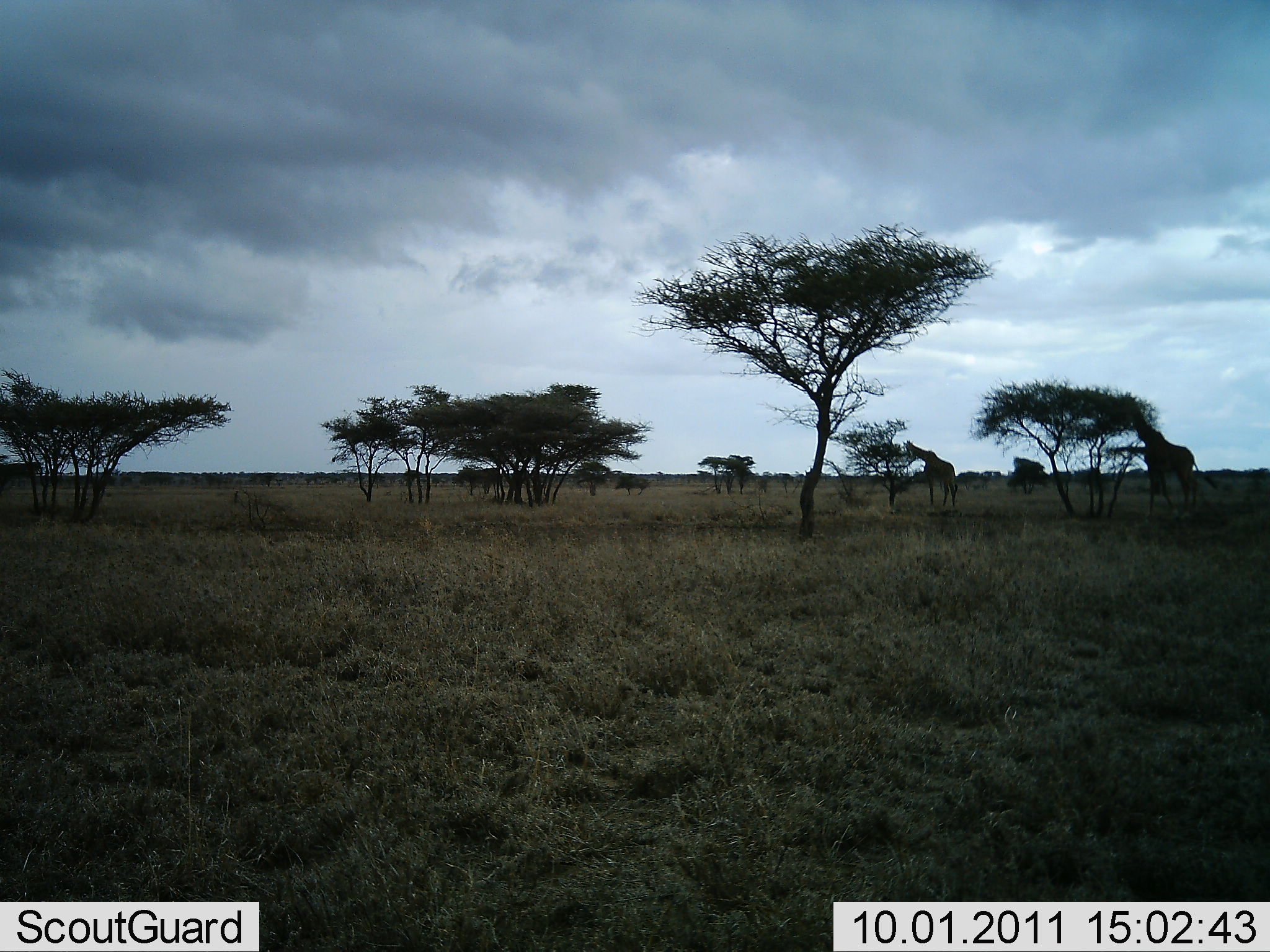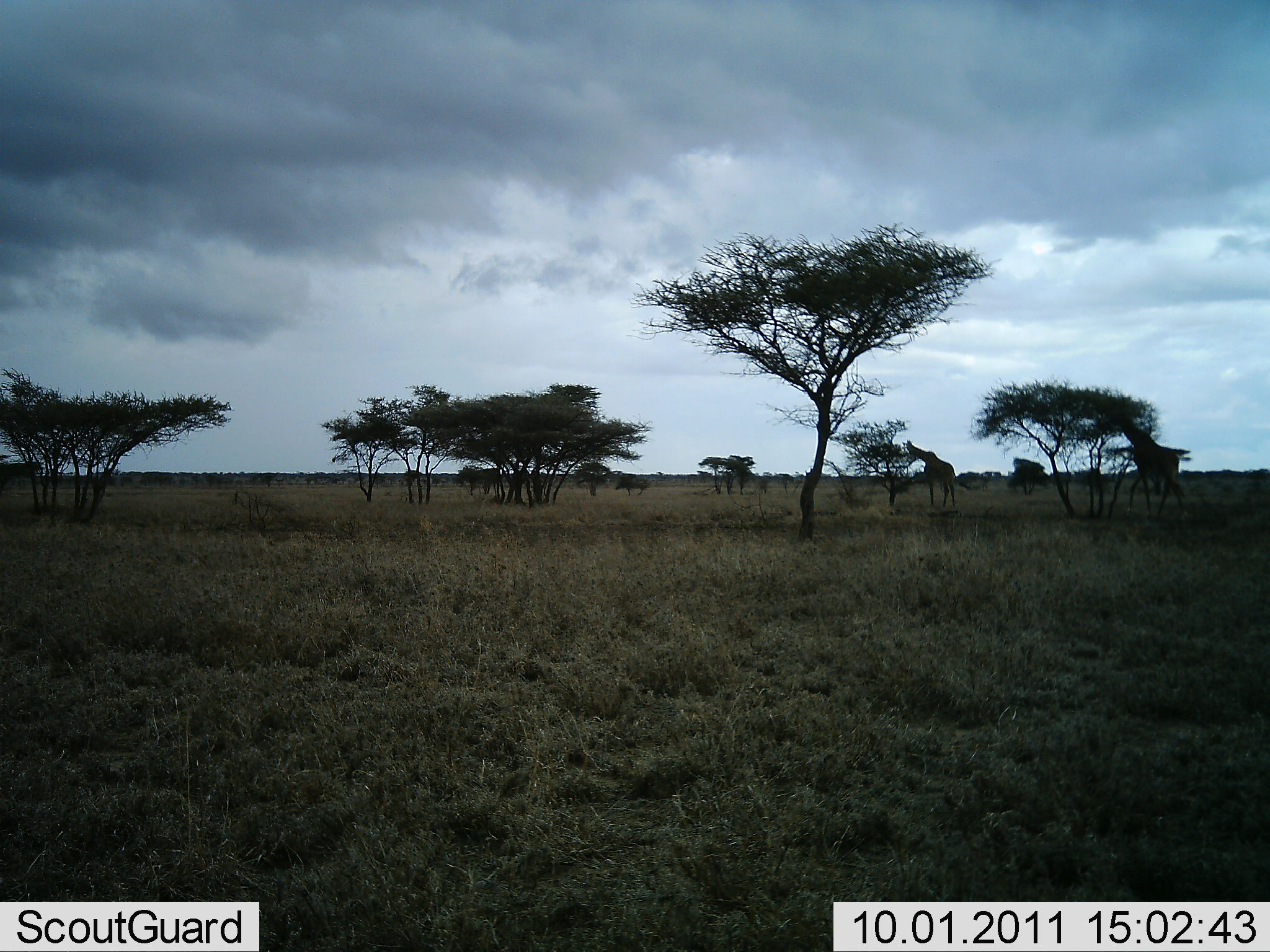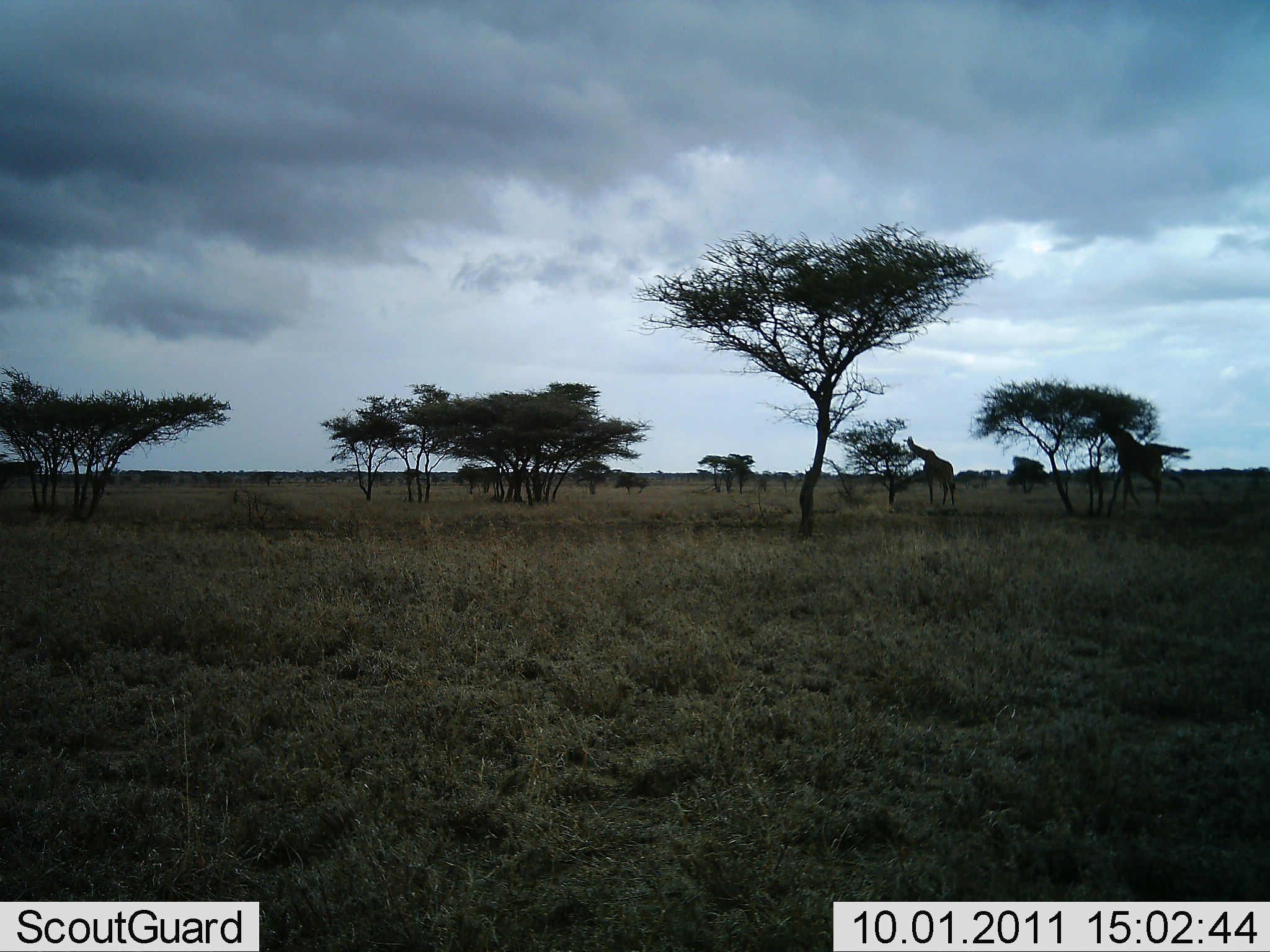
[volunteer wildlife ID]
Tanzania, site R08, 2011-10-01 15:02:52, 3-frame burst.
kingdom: Animalia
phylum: Chordata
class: Mammalia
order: Artiodactyla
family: Giraffidae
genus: Giraffa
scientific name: Giraffa camelopardalis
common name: giraffe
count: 2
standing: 29%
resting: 0%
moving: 64%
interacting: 0%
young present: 0%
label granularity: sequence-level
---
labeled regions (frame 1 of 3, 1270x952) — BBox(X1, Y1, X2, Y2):
animal: BBox(1129, 400, 1218, 516)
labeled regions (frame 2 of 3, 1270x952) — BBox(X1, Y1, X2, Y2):
animal: BBox(1108, 407, 1188, 518)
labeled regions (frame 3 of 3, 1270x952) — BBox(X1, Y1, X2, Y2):
animal: BBox(1095, 407, 1163, 518)